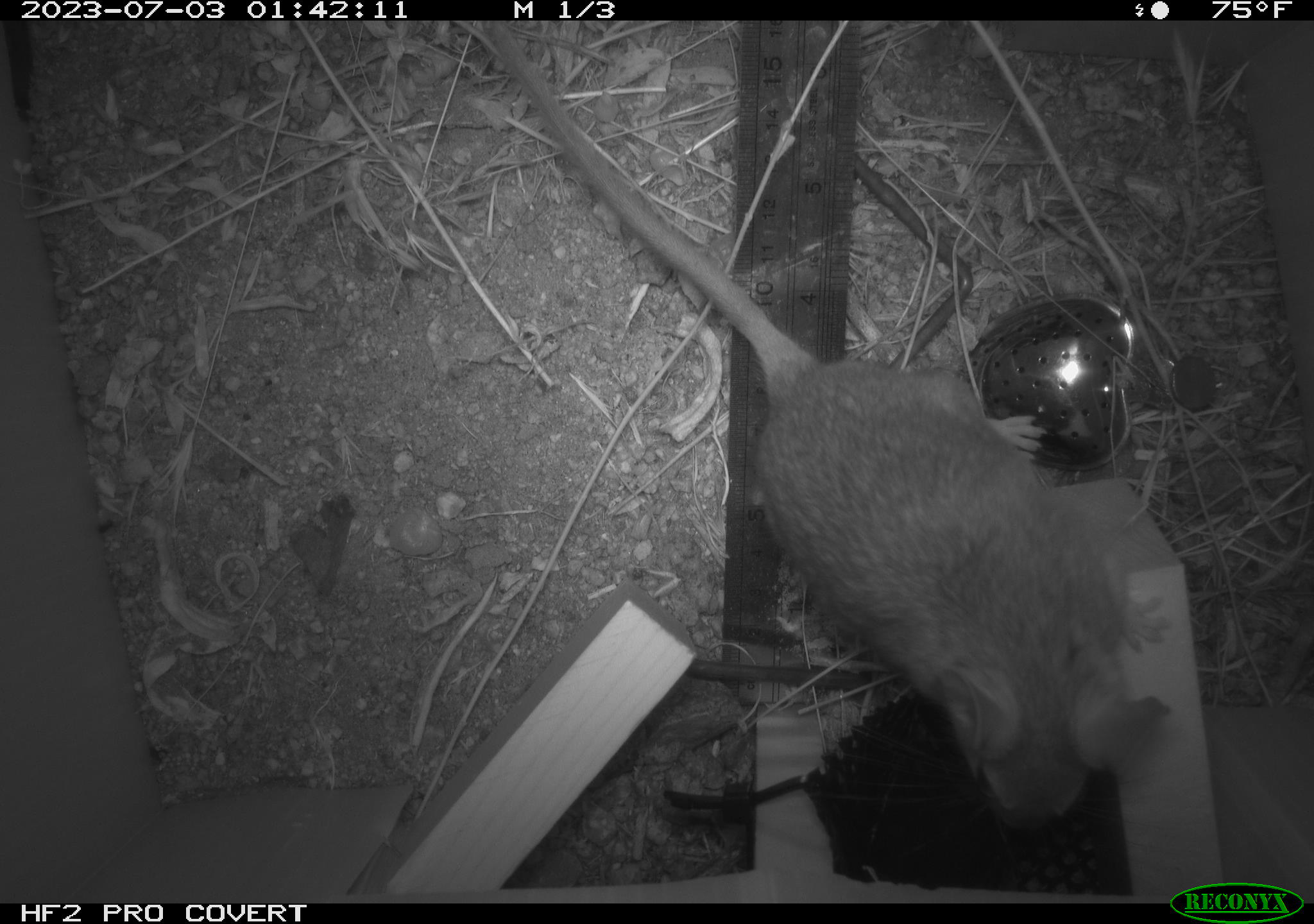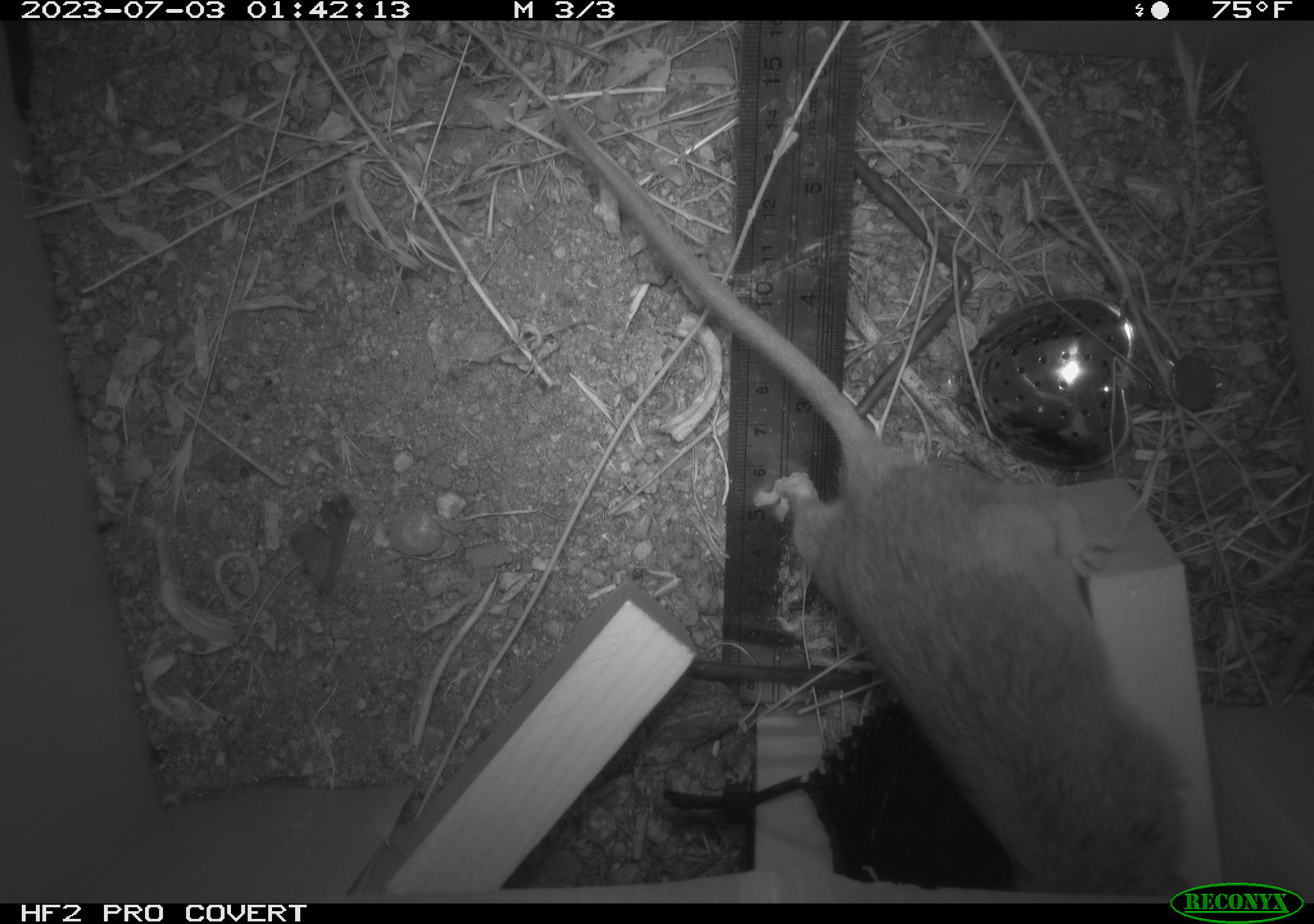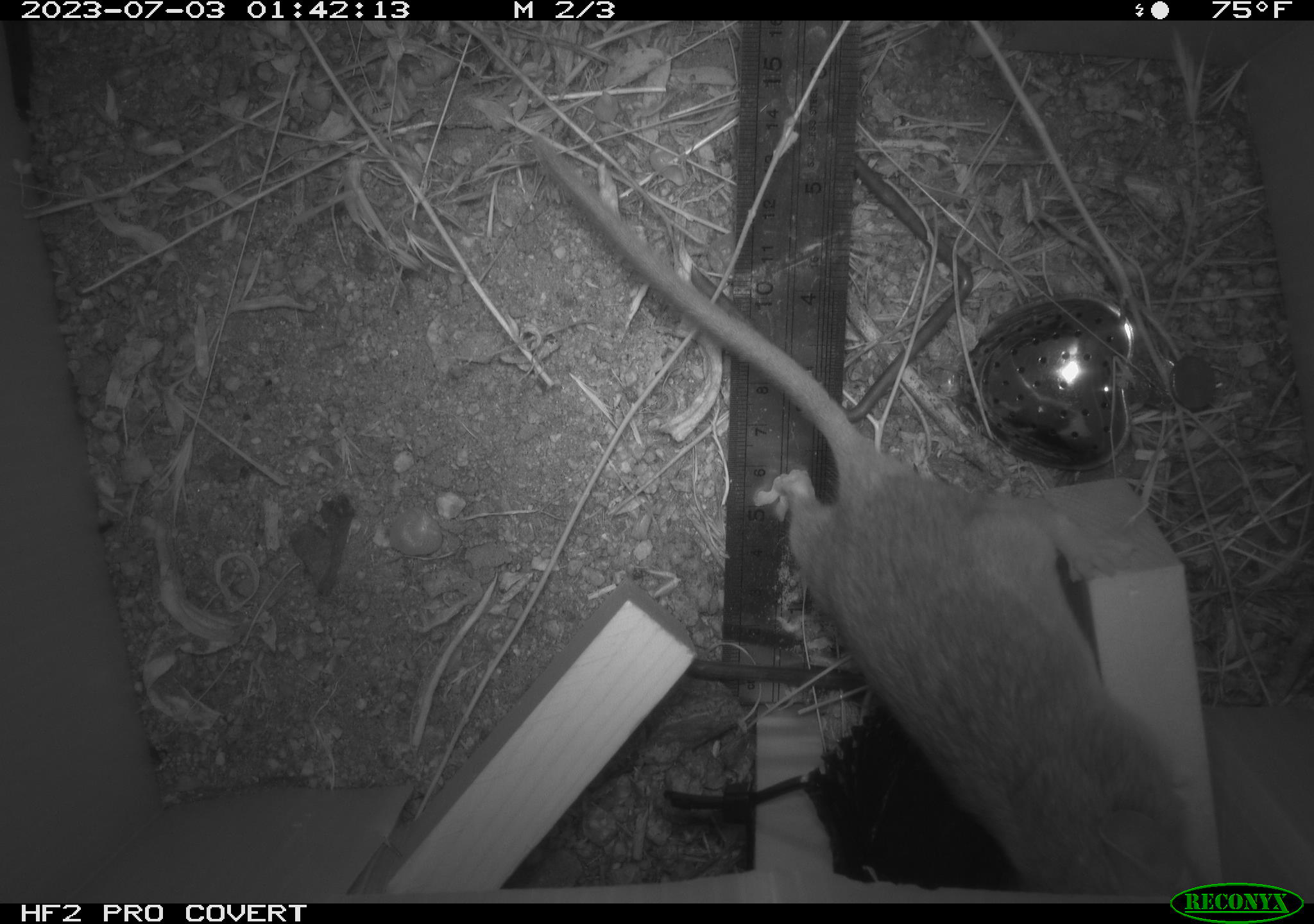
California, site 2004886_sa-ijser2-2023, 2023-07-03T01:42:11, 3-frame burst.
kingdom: Animalia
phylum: Chordata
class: Mammalia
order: Rodentia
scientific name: Rodentia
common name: mouse species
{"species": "mouse species (Rodentia)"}